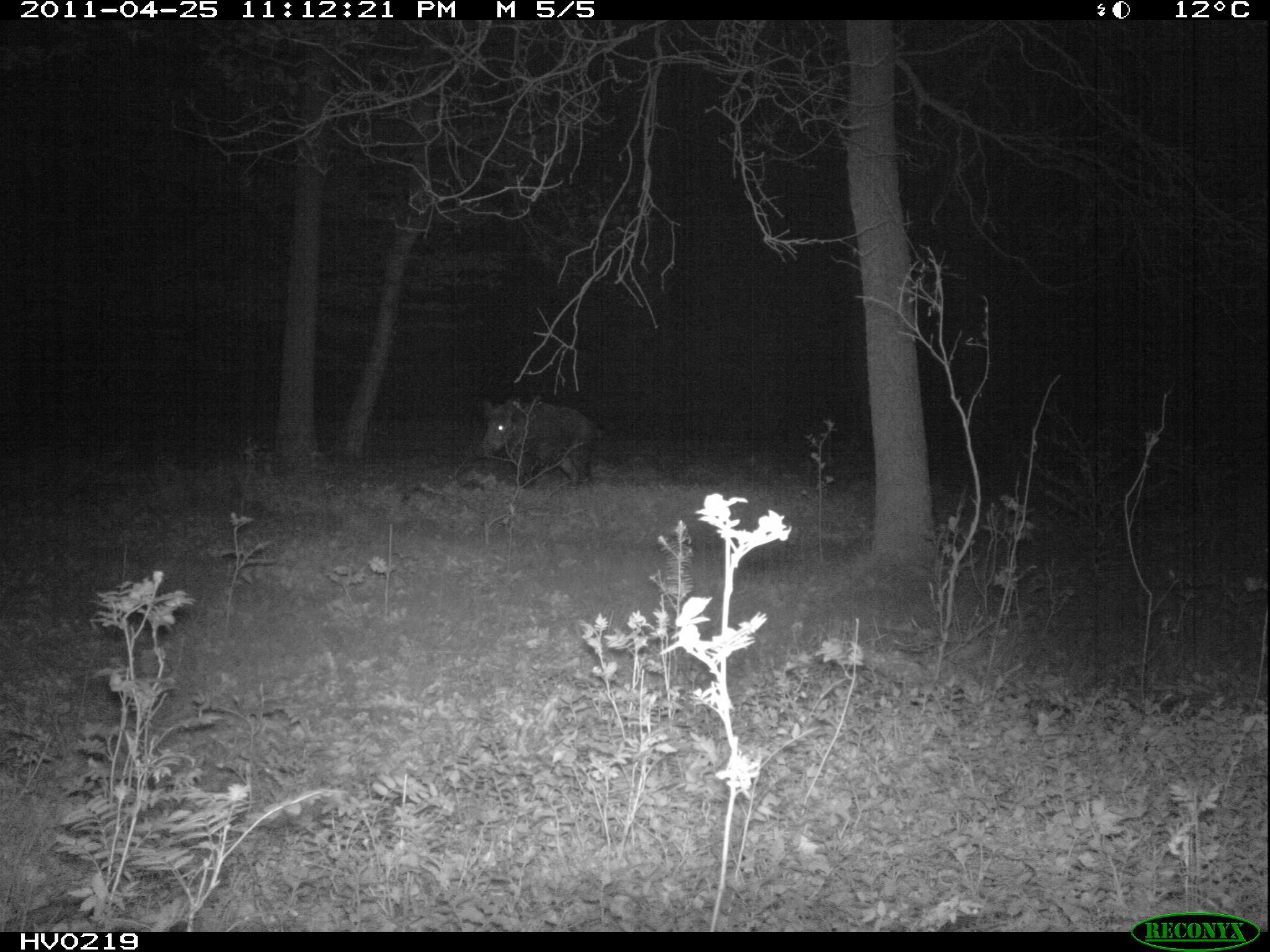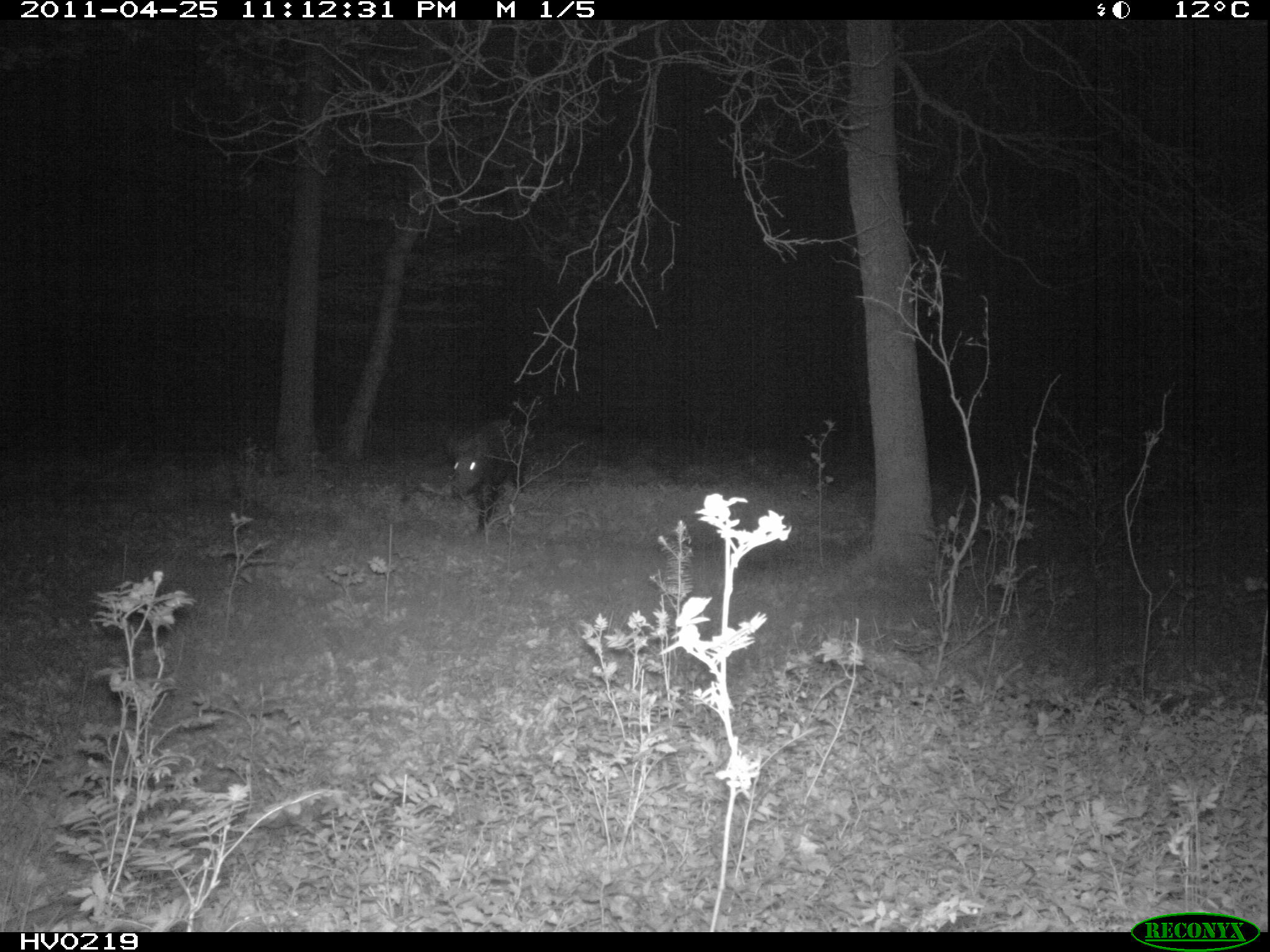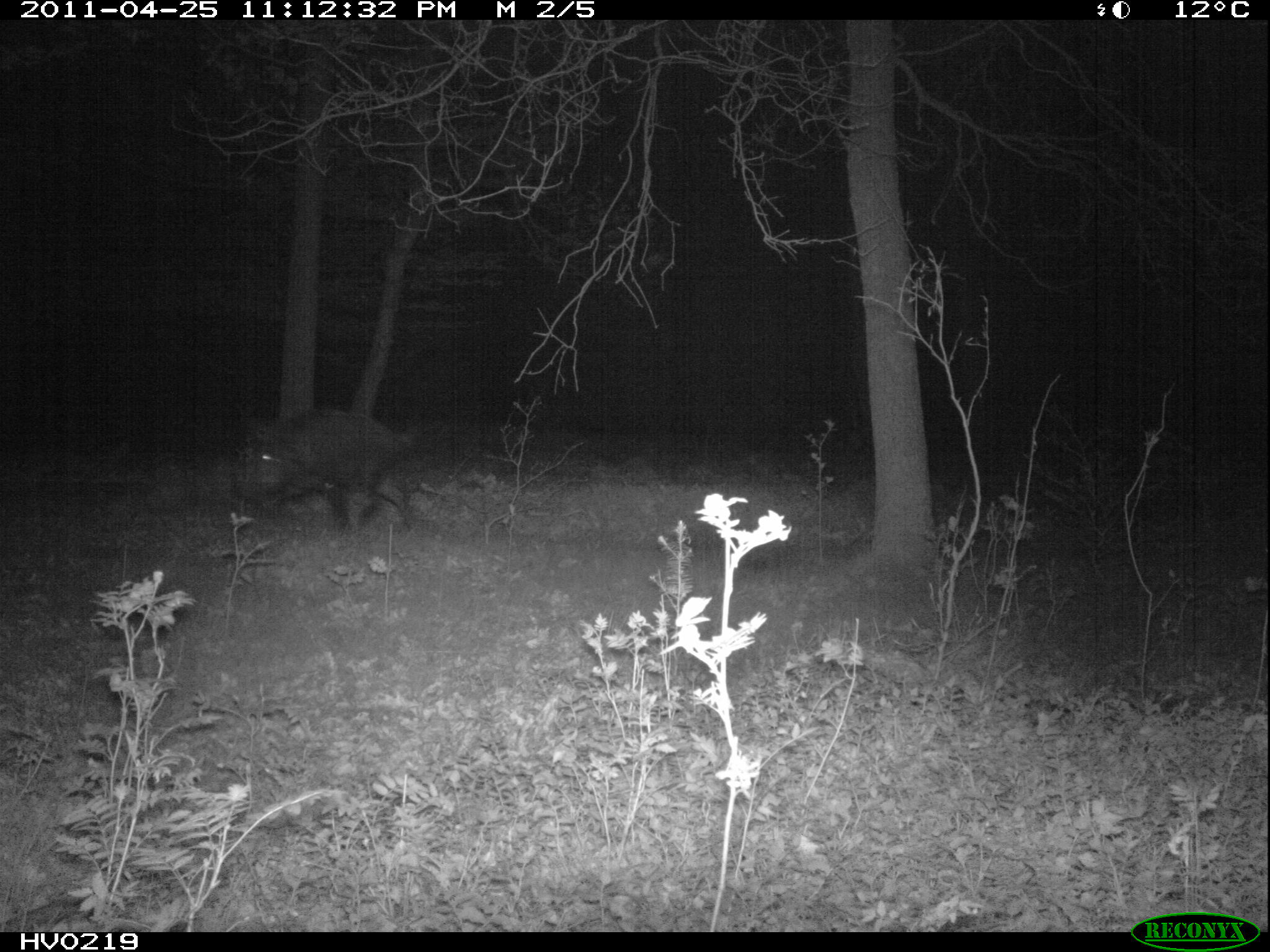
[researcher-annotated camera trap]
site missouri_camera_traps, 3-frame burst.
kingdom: Animalia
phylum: Chordata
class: Mammalia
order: Artiodactyla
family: Suidae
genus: Sus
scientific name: Sus scrofa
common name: wild boar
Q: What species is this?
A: Wild boar (Sus scrofa).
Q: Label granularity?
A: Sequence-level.